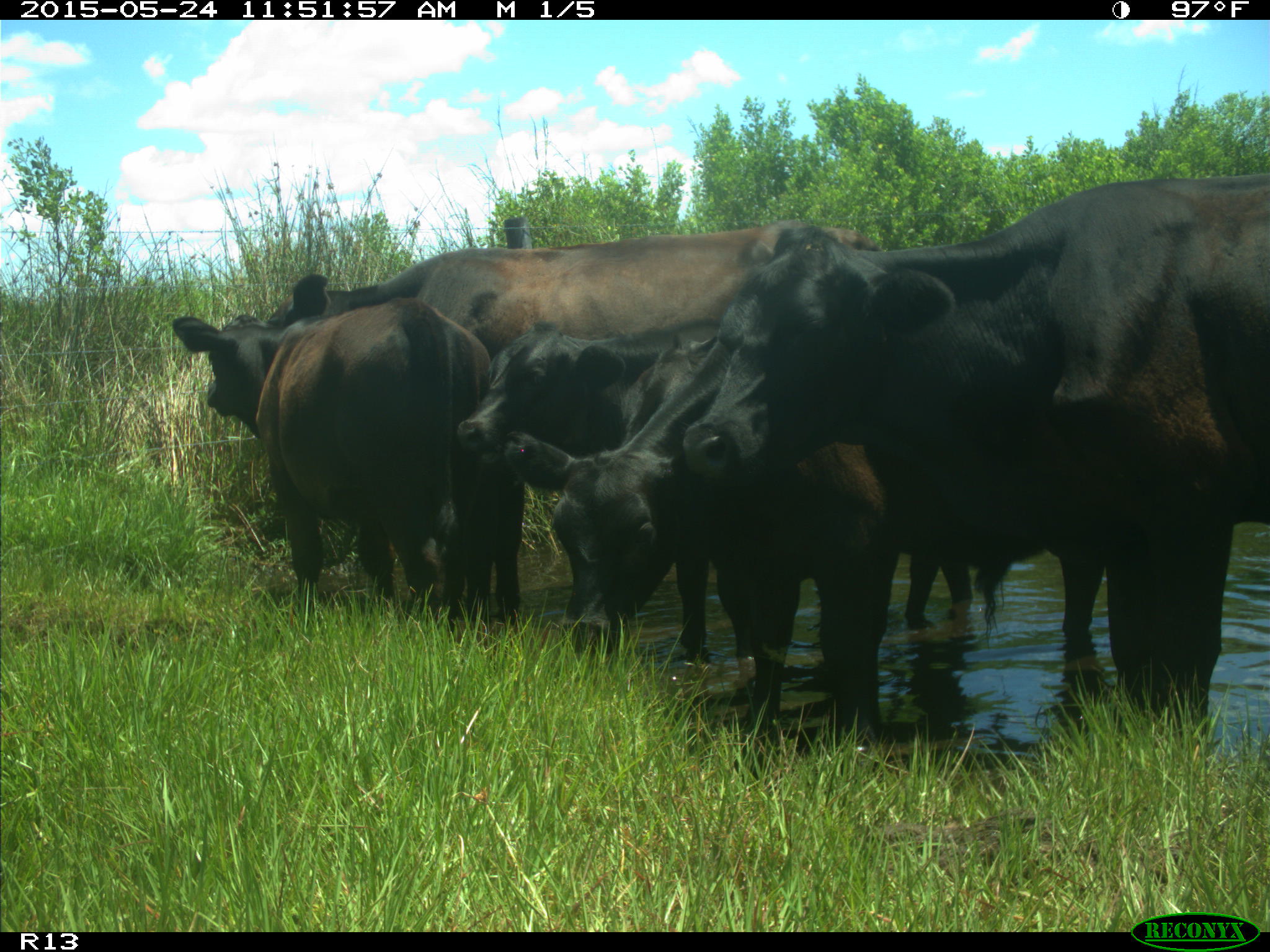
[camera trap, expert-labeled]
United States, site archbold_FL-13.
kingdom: Animalia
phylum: Chordata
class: Mammalia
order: Artiodactyla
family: Bovidae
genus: Bos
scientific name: Bos taurus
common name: domestic cow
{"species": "Bos taurus (domestic cow)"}